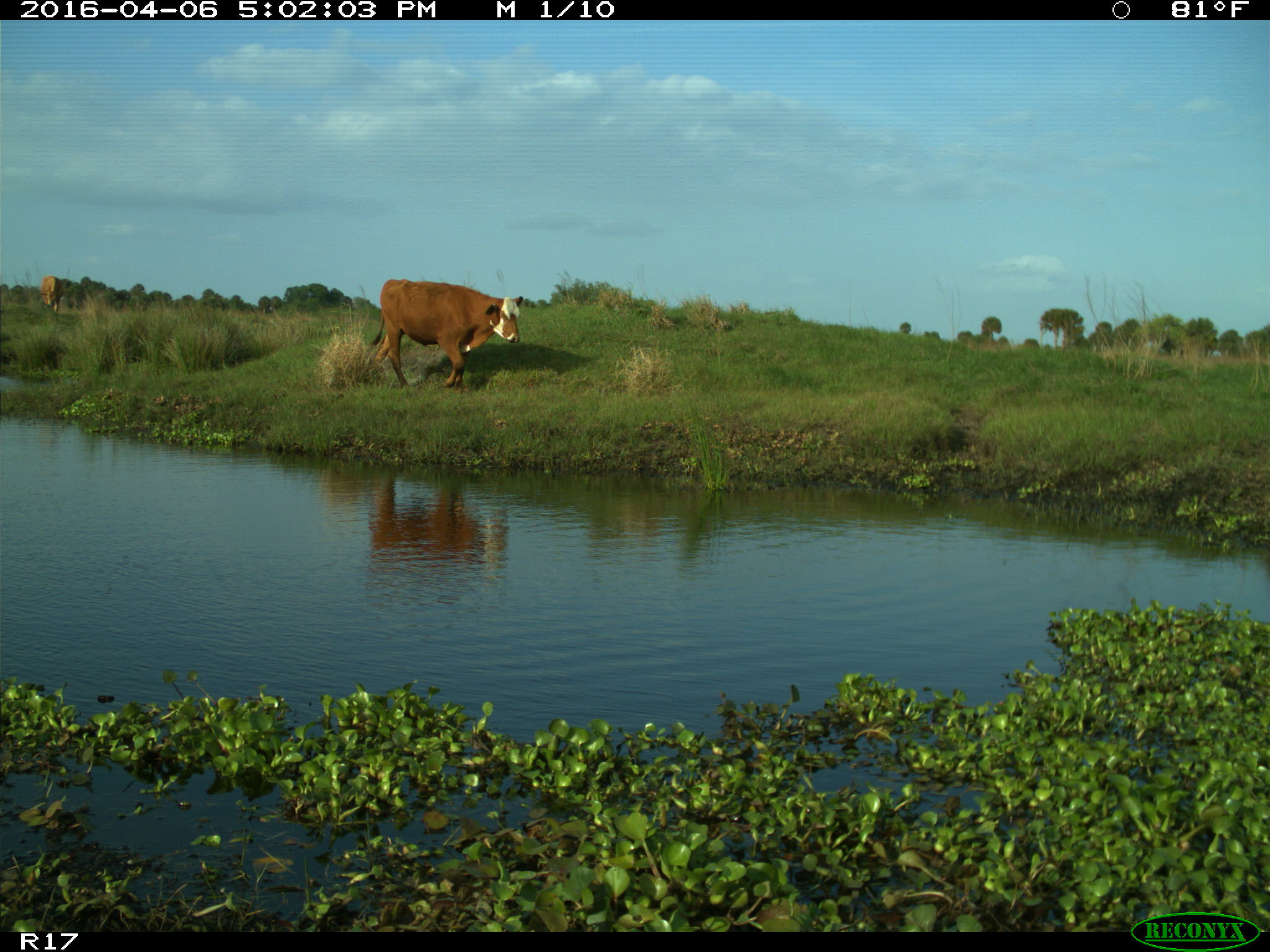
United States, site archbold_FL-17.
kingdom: Animalia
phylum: Chordata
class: Mammalia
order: Artiodactyla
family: Bovidae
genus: Bos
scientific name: Bos taurus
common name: domestic cow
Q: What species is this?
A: Bos taurus (domestic cow).